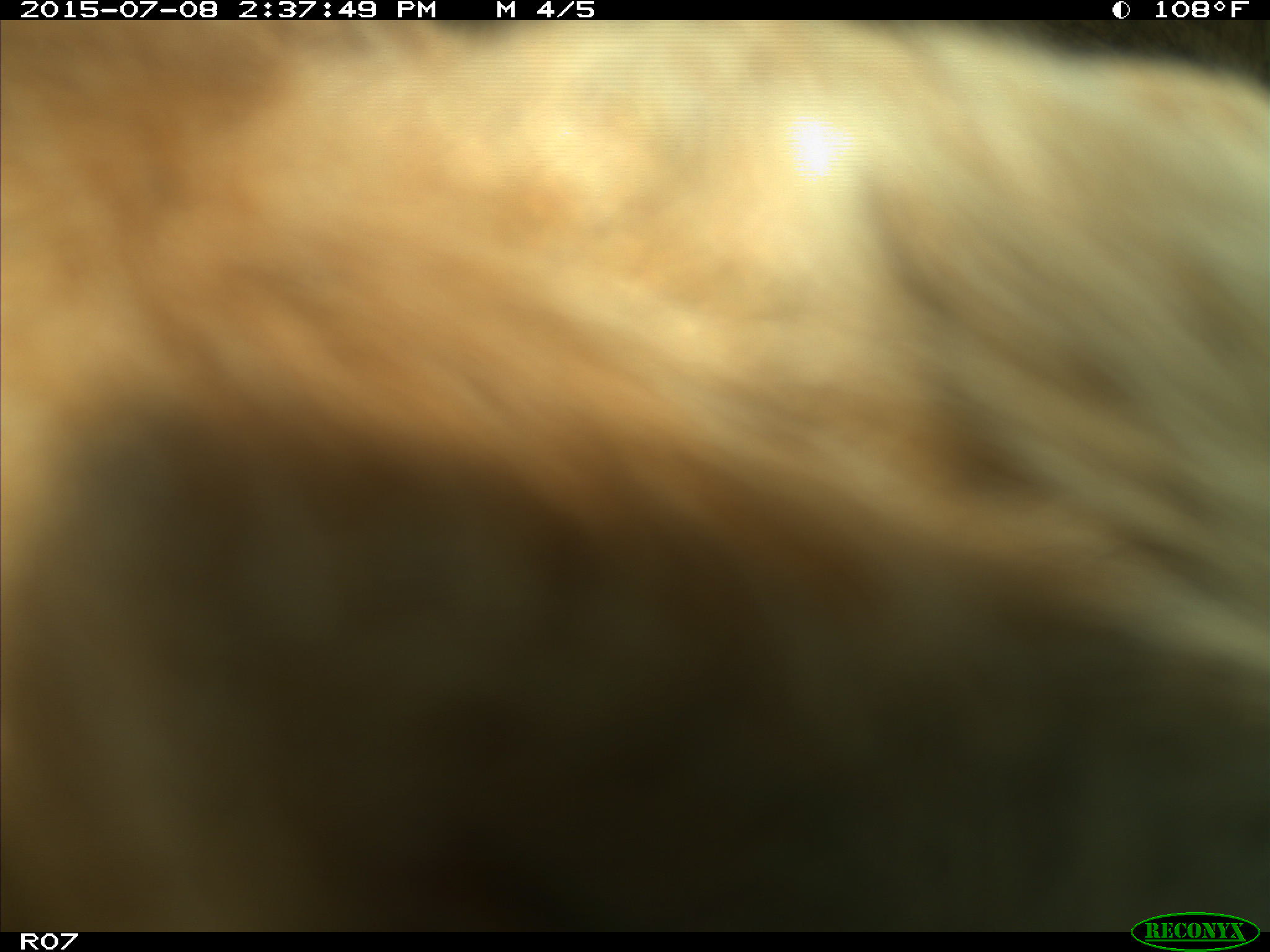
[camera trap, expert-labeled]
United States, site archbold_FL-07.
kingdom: Animalia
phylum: Chordata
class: Mammalia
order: Artiodactyla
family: Bovidae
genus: Bos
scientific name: Bos taurus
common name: domestic cow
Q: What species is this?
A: Bos taurus (domestic cow).